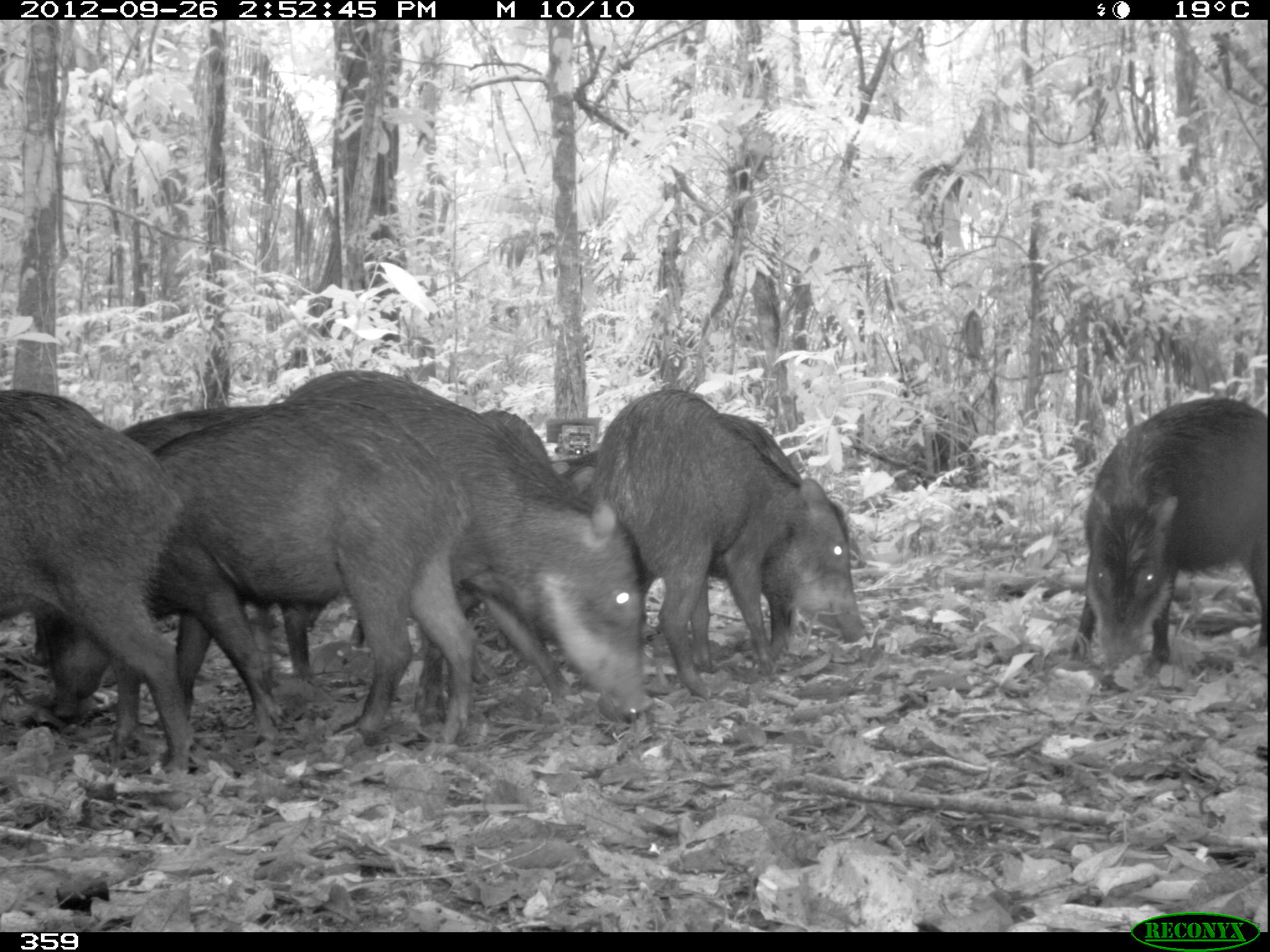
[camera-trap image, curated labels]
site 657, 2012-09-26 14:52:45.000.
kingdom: Animalia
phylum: Chordata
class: Mammalia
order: Artiodactyla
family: Tayassuidae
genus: Tayassu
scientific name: Tayassu pecari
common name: white-lipped peccary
Tayassu pecari (white-lipped peccary).